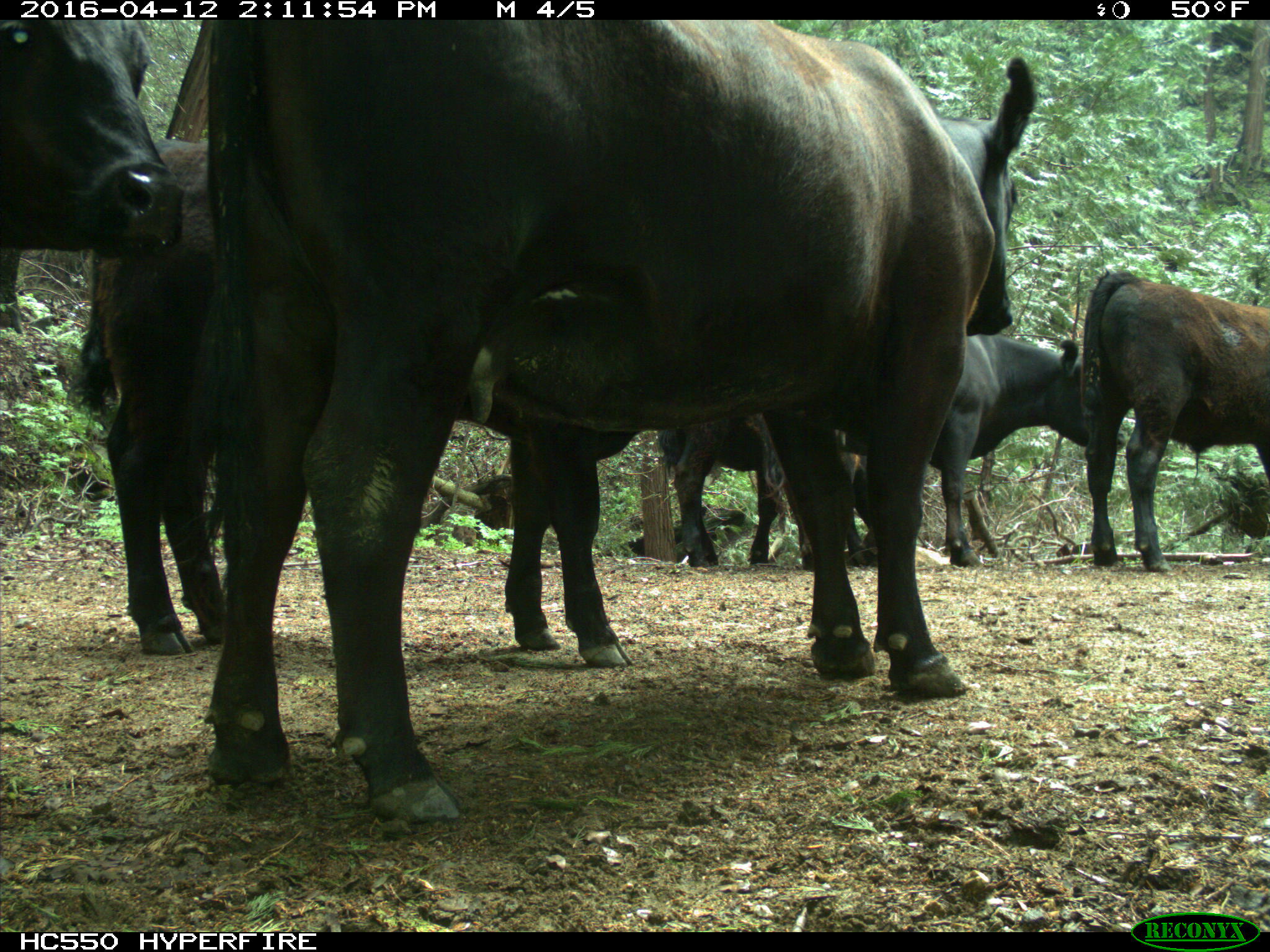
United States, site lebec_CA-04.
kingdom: Animalia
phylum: Chordata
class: Mammalia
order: Artiodactyla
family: Bovidae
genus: Bos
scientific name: Bos taurus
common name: domestic cow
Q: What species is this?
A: Bos taurus (domestic cow).